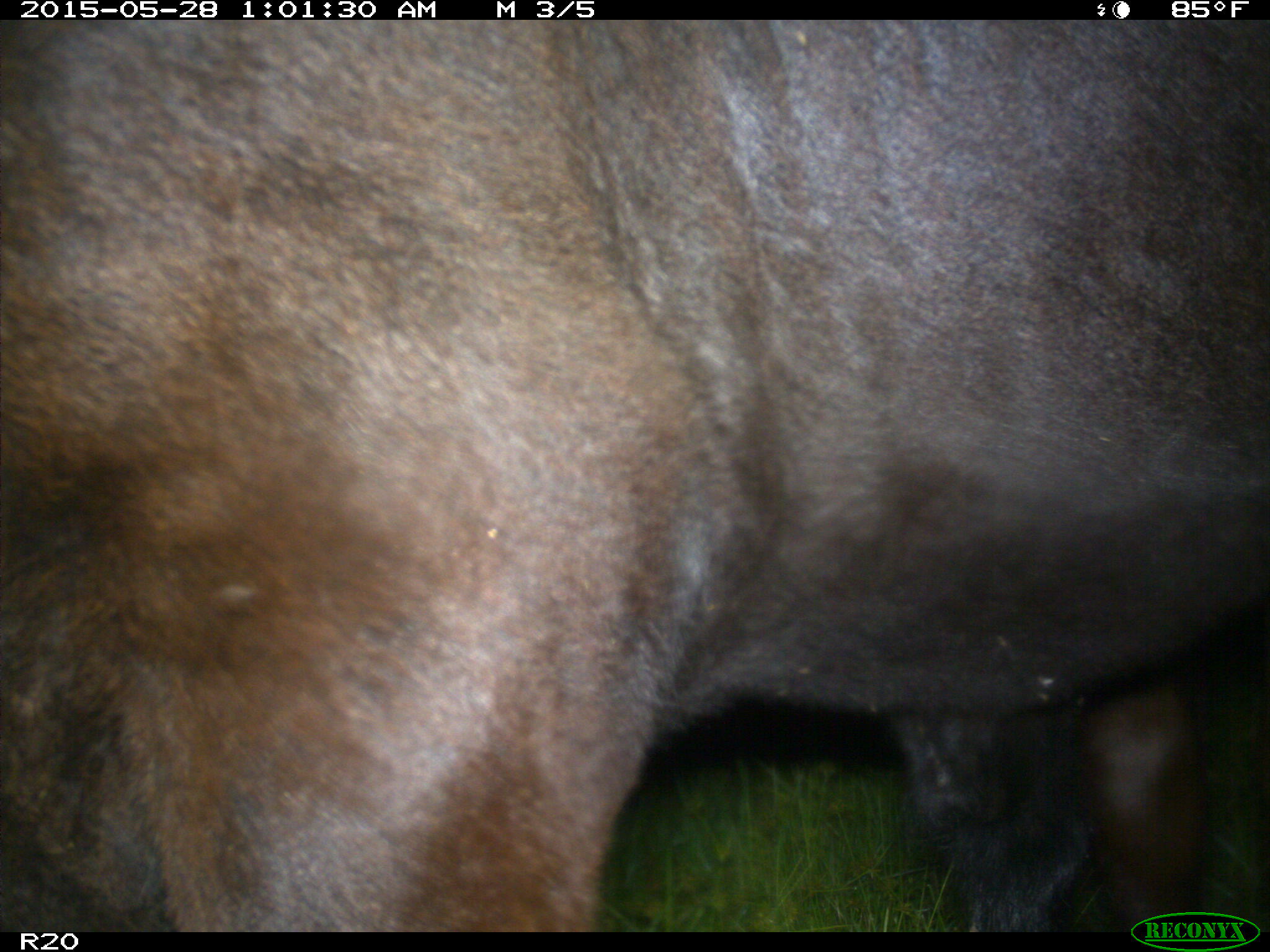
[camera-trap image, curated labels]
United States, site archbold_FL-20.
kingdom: Animalia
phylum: Chordata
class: Mammalia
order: Artiodactyla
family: Bovidae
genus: Bos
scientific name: Bos taurus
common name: domestic cow